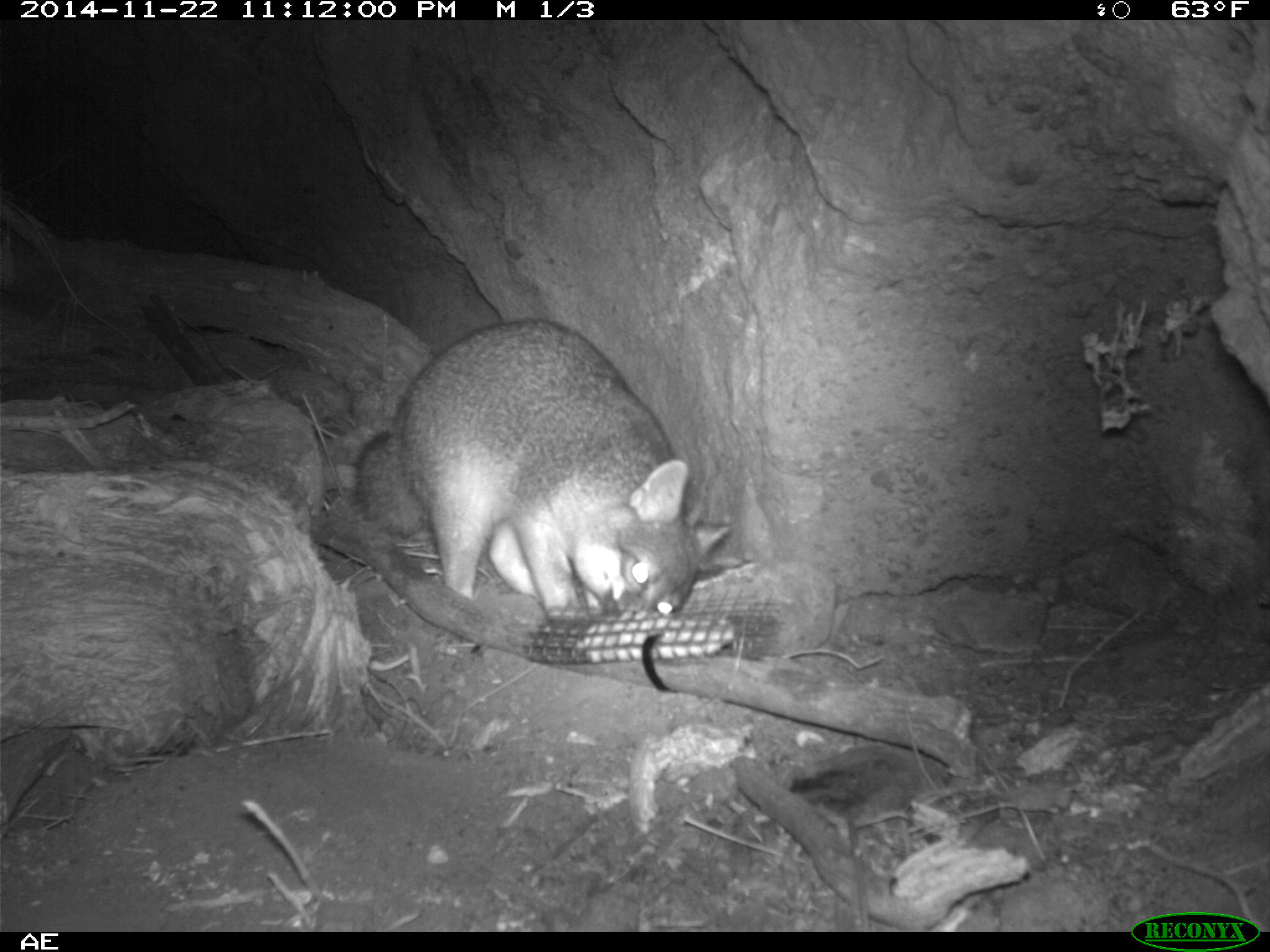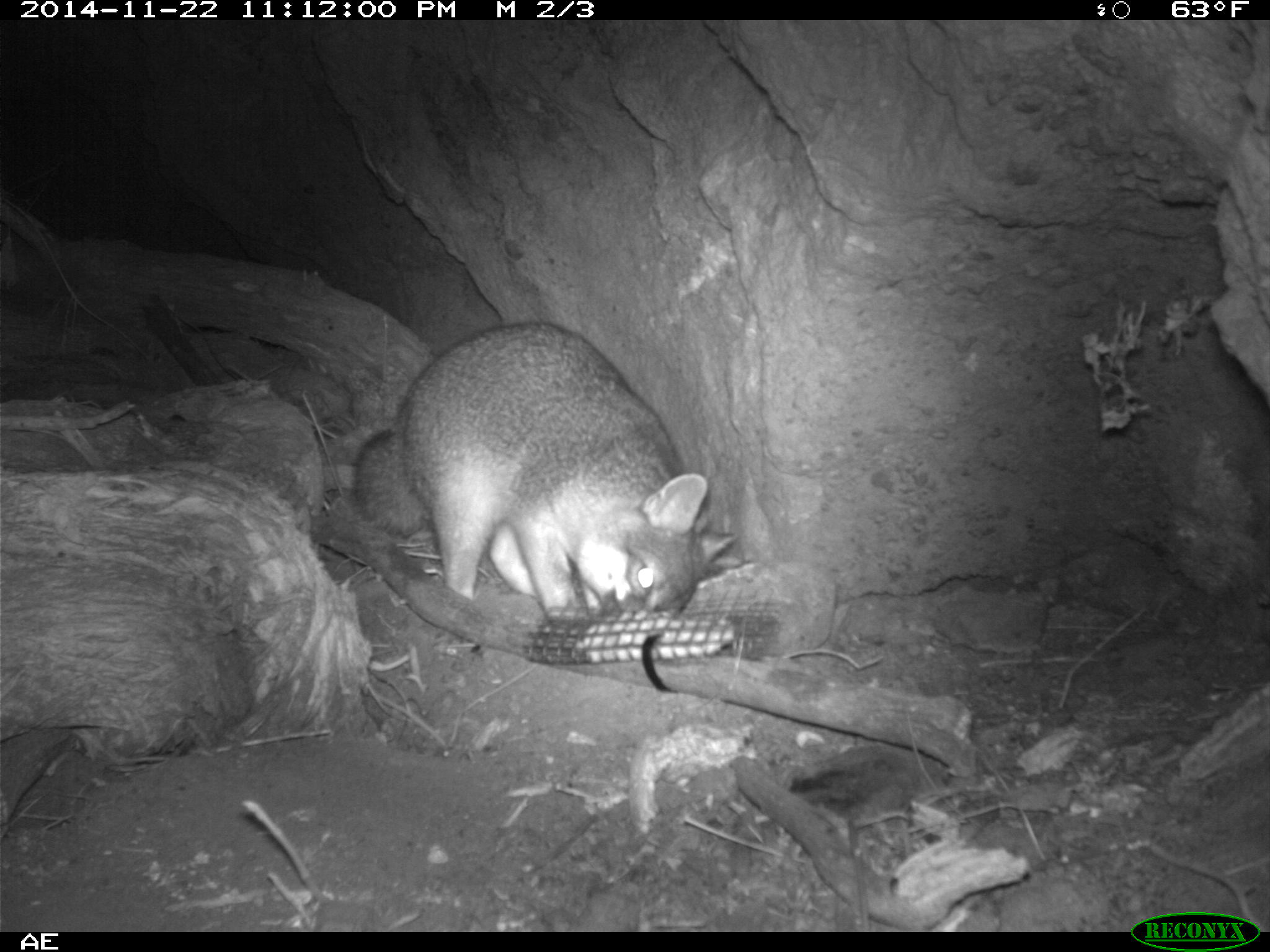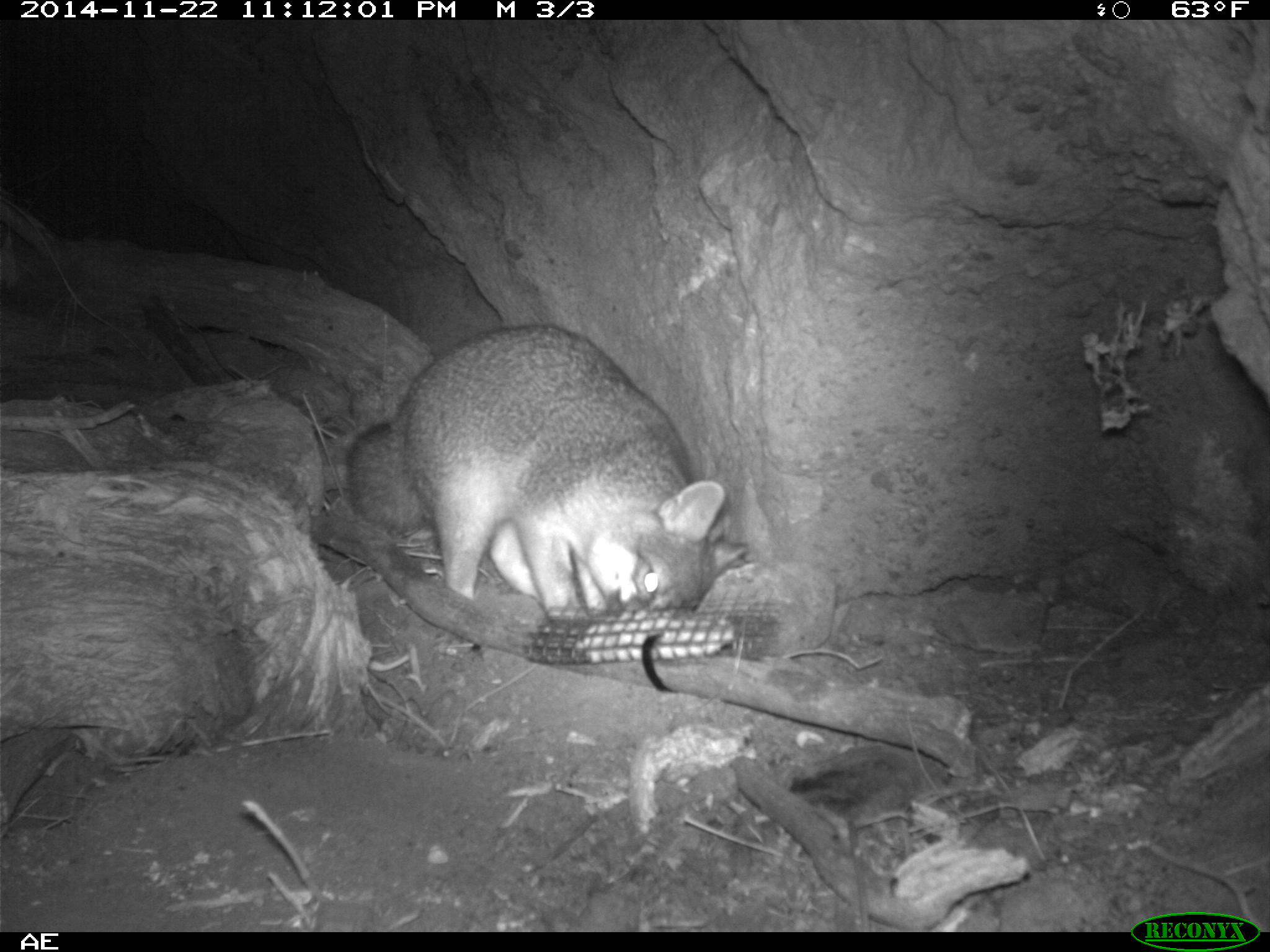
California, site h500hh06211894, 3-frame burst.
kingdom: Animalia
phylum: Chordata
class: Mammalia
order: Carnivora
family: Canidae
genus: Urocyon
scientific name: Urocyon littoralis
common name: island fox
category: fox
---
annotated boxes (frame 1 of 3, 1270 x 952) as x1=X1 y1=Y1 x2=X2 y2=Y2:
fox: x1=355 y1=319 x2=732 y2=622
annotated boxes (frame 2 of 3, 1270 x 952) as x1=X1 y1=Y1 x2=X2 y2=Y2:
fox: x1=352 y1=320 x2=739 y2=628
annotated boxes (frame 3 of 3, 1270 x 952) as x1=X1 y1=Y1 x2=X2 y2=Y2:
fox: x1=345 y1=324 x2=748 y2=619